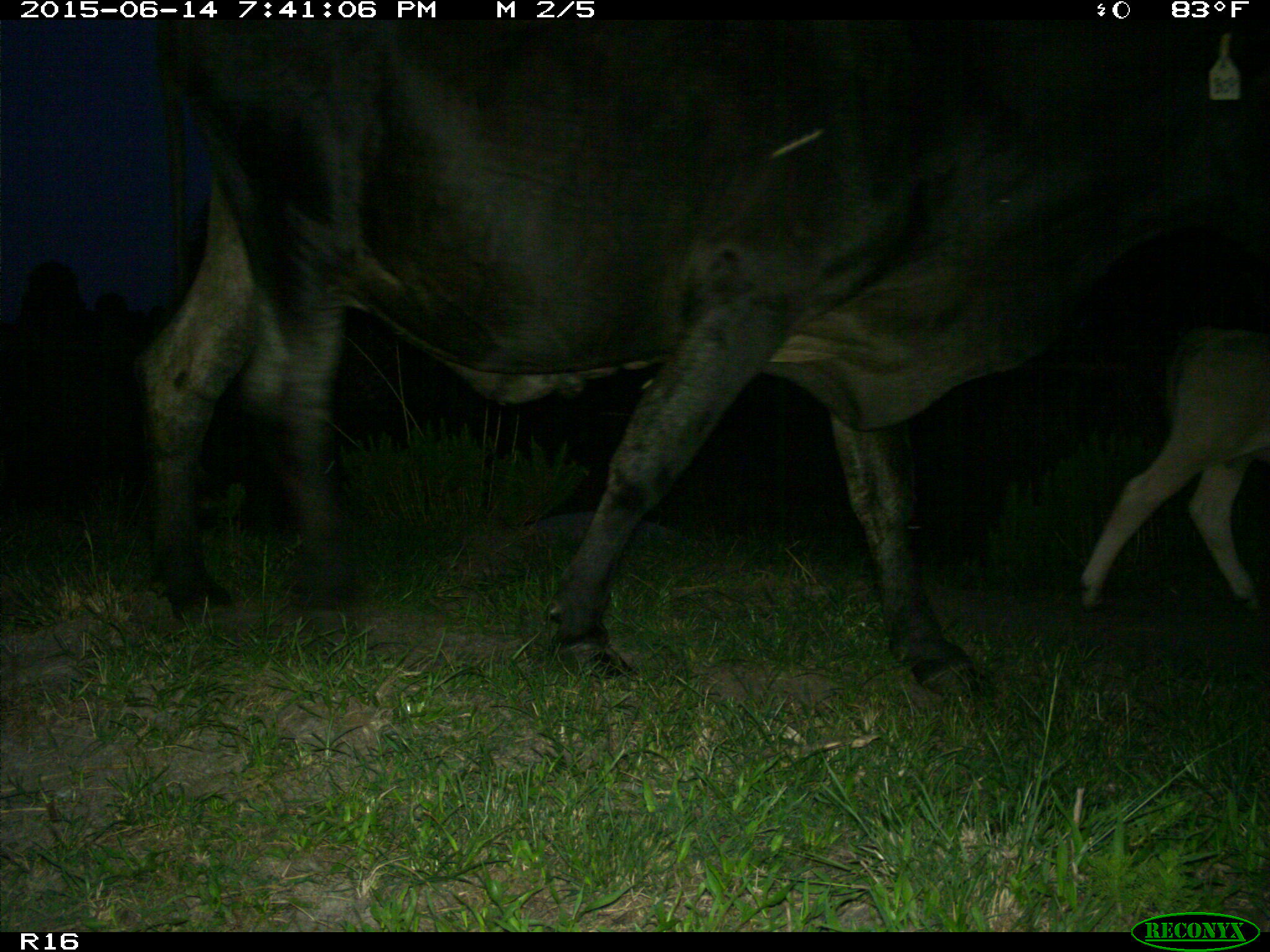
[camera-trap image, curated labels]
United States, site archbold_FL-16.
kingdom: Animalia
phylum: Chordata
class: Mammalia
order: Artiodactyla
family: Bovidae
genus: Bos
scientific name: Bos taurus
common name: domestic cow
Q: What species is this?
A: Bos taurus (domestic cow).